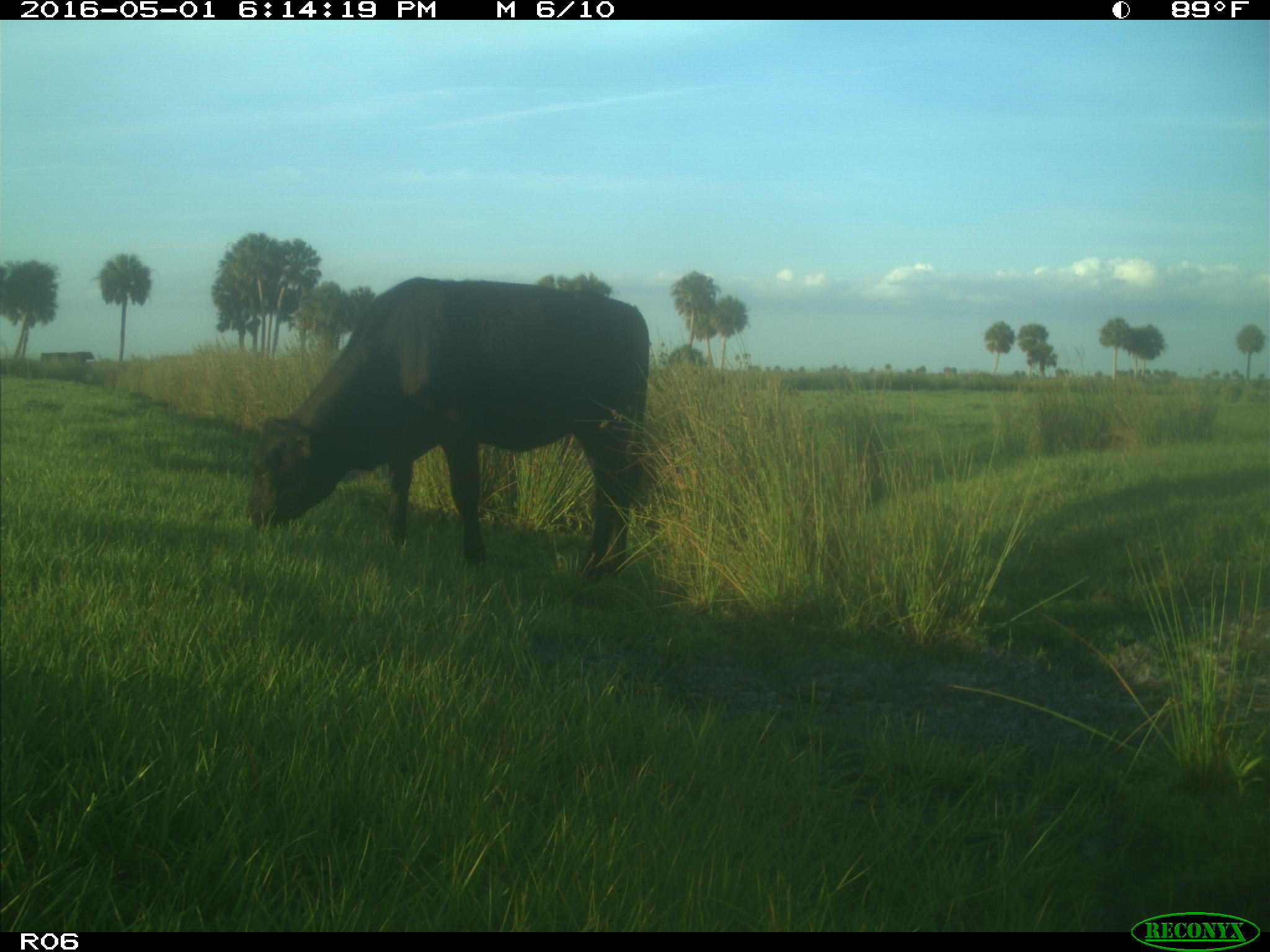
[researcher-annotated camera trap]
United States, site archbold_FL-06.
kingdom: Animalia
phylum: Chordata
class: Mammalia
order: Artiodactyla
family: Bovidae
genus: Bos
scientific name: Bos taurus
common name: domestic cow